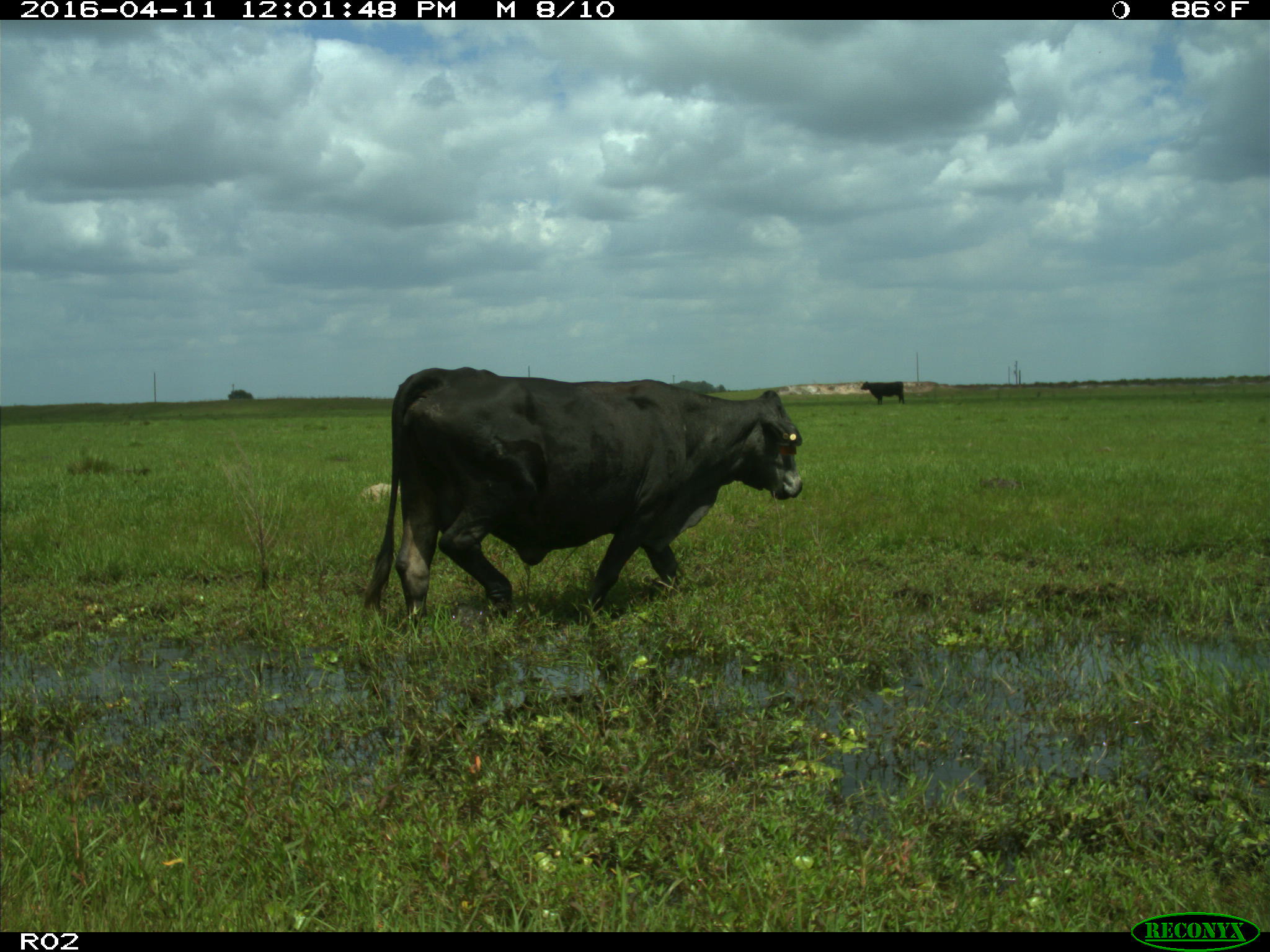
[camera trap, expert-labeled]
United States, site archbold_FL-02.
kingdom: Animalia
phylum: Chordata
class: Mammalia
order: Artiodactyla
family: Bovidae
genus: Bos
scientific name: Bos taurus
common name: domestic cow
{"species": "Bos taurus (domestic cow)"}